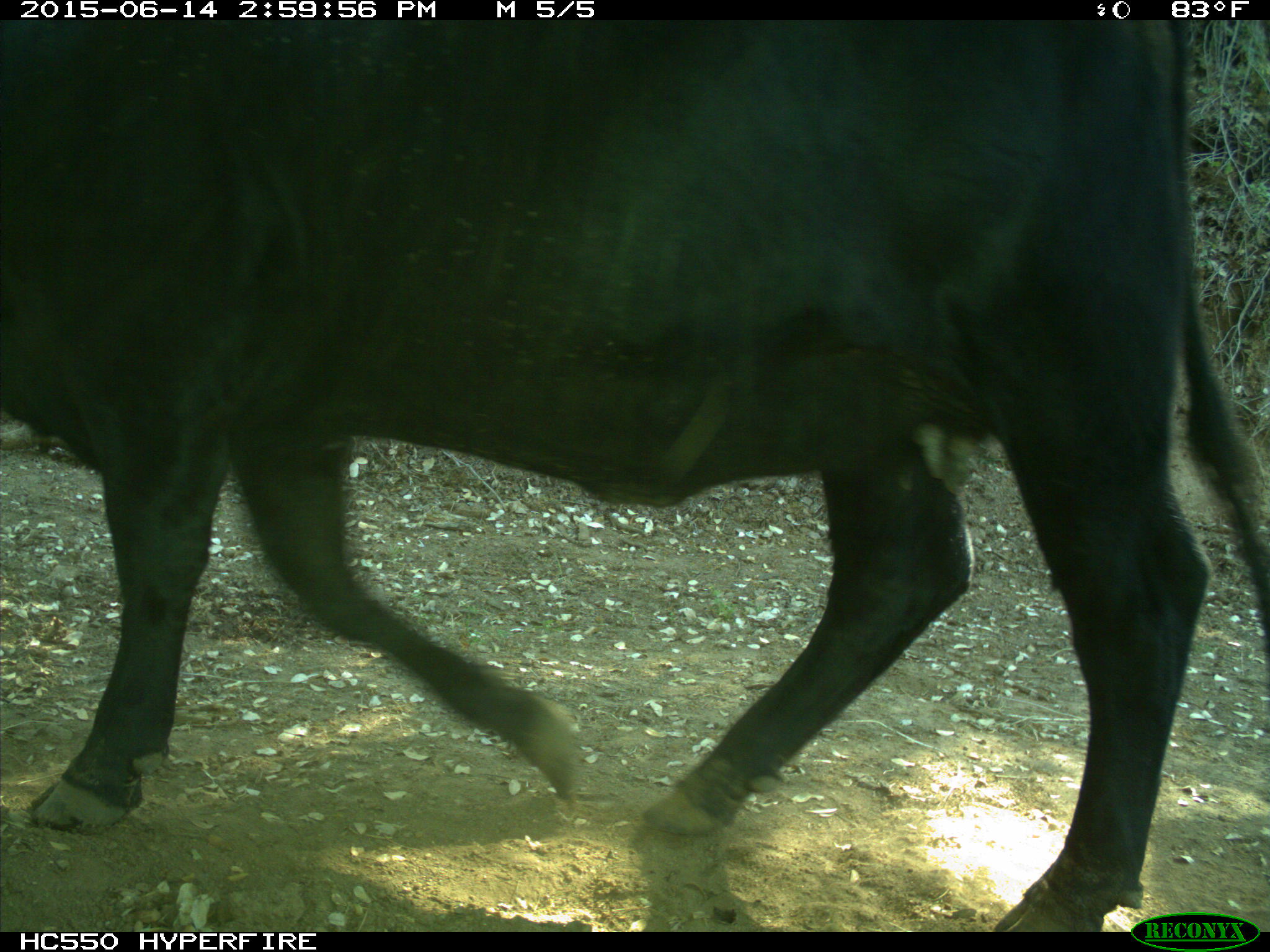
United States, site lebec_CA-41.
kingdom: Animalia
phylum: Chordata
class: Mammalia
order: Artiodactyla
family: Bovidae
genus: Bos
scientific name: Bos taurus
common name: domestic cow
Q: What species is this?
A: Bos taurus (domestic cow).